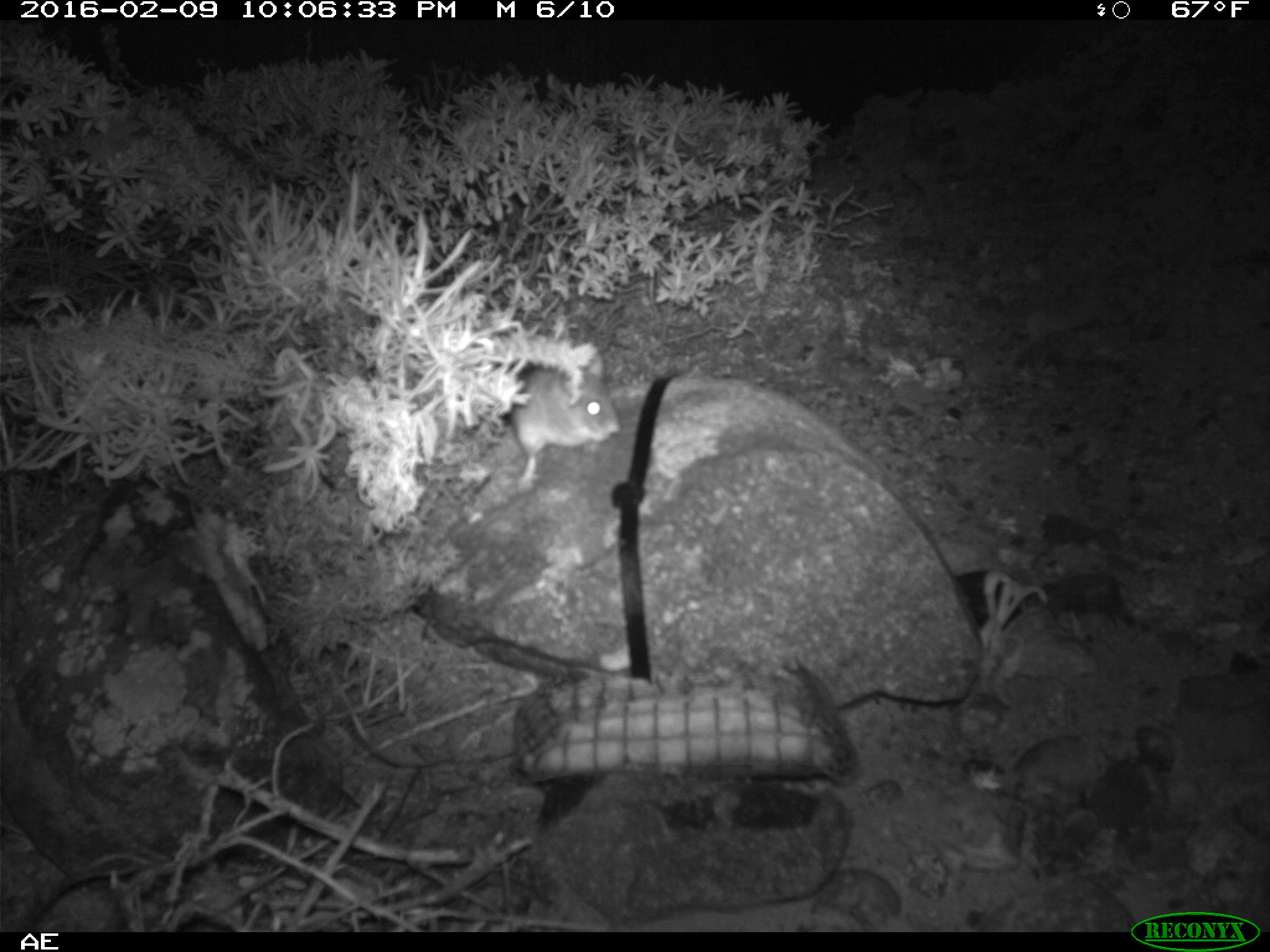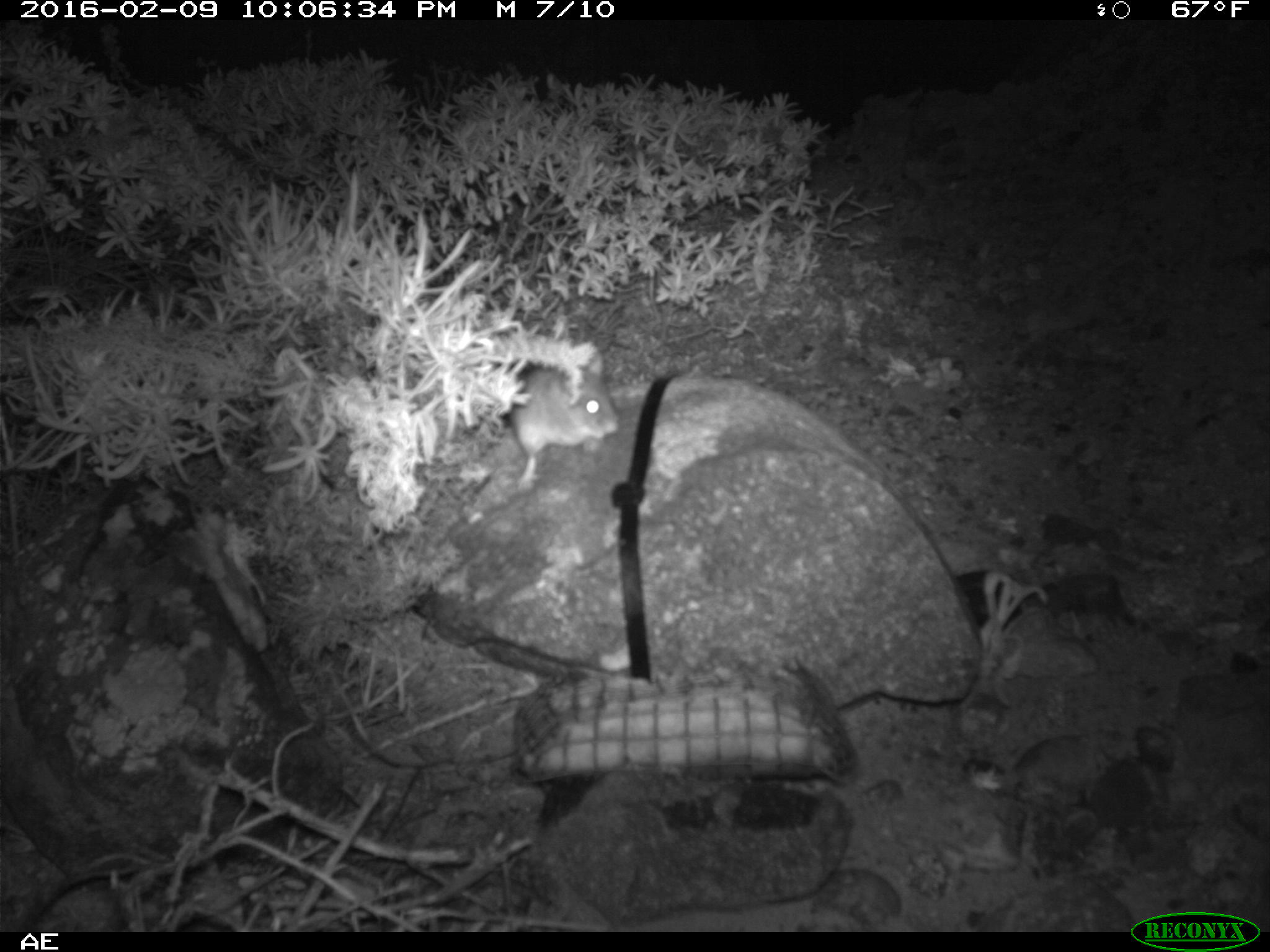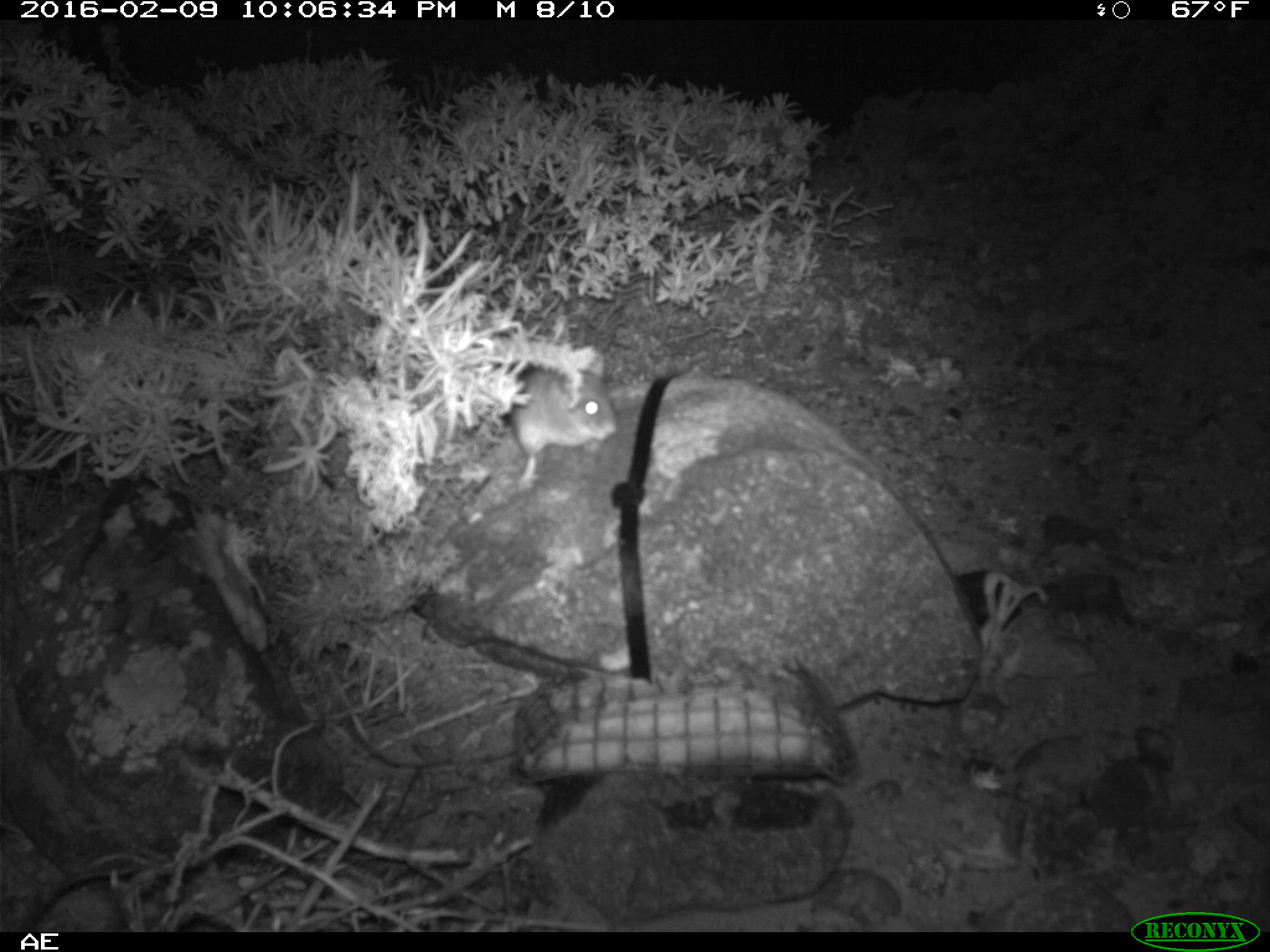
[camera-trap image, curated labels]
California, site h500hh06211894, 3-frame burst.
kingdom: Animalia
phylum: Chordata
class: Mammalia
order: Rodentia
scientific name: Rodentia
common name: rodent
Rodent (Rodentia).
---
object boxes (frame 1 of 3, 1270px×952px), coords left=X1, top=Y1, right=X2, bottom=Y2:
rodent: left=508, top=355, right=619, bottom=493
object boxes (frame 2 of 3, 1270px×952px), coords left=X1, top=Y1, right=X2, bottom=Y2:
rodent: left=508, top=353, right=619, bottom=488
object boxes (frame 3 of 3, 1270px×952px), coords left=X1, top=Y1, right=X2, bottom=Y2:
rodent: left=507, top=355, right=616, bottom=490